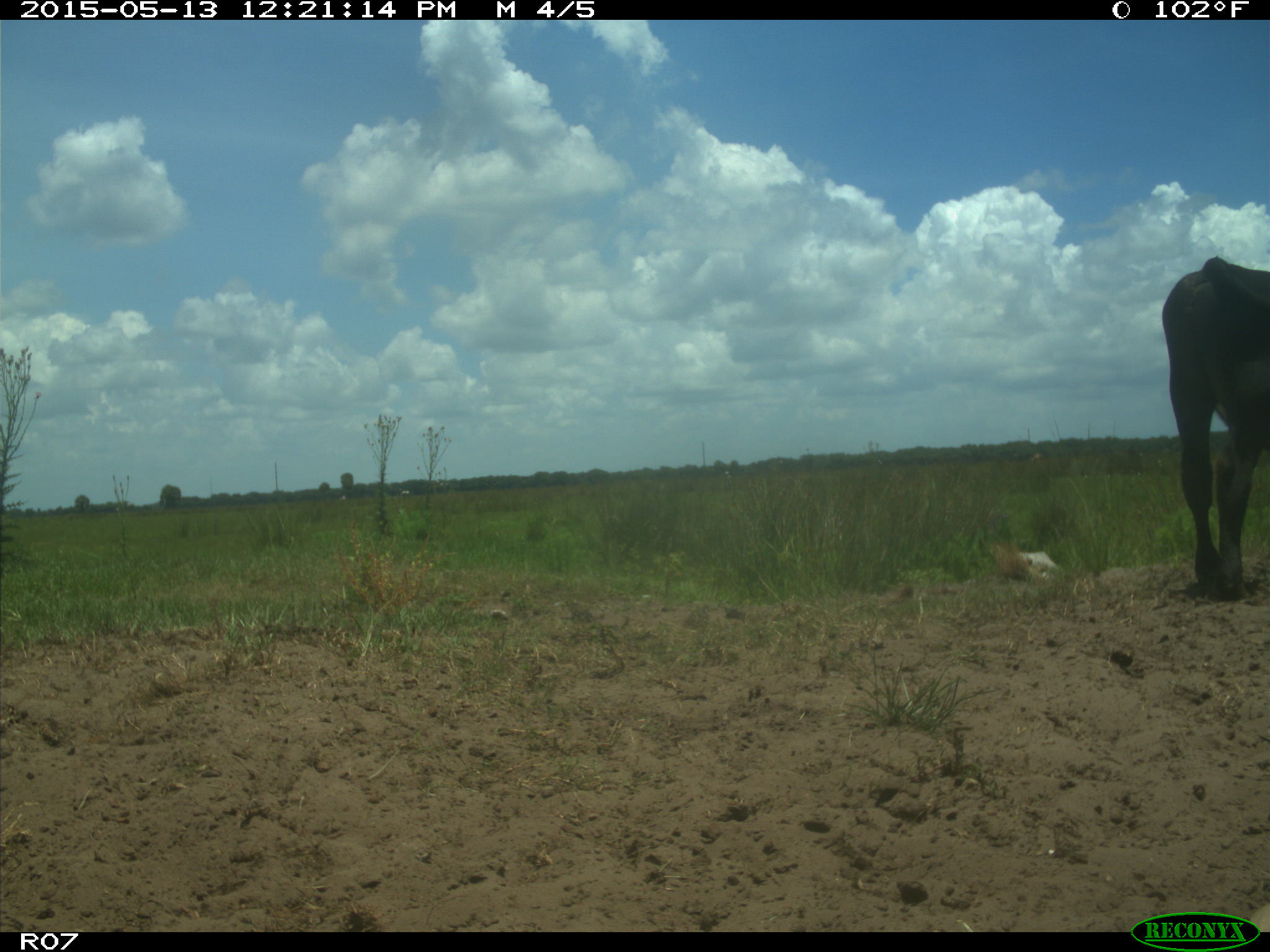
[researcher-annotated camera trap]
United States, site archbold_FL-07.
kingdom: Animalia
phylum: Chordata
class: Mammalia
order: Artiodactyla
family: Bovidae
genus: Bos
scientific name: Bos taurus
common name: domestic cow